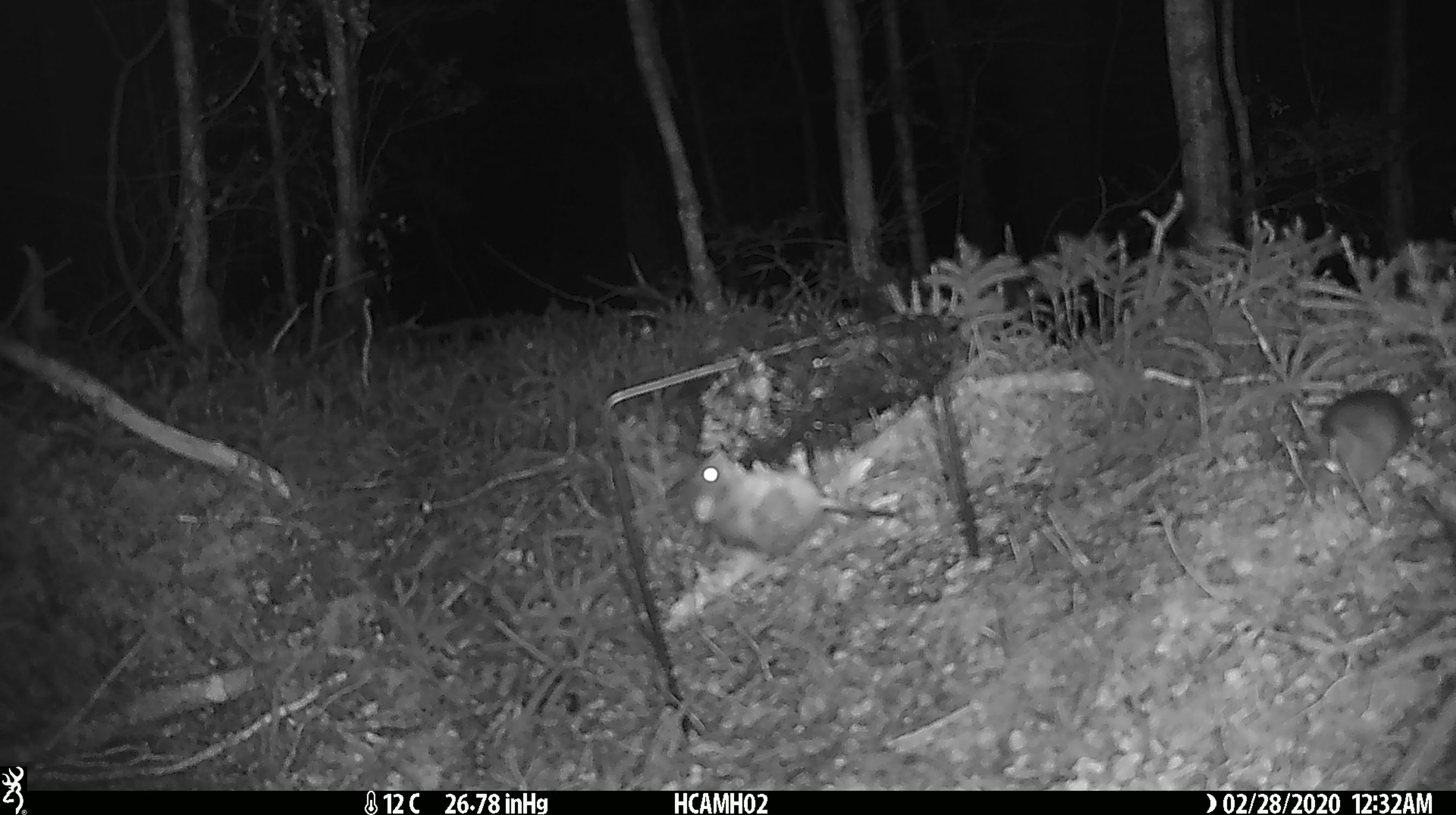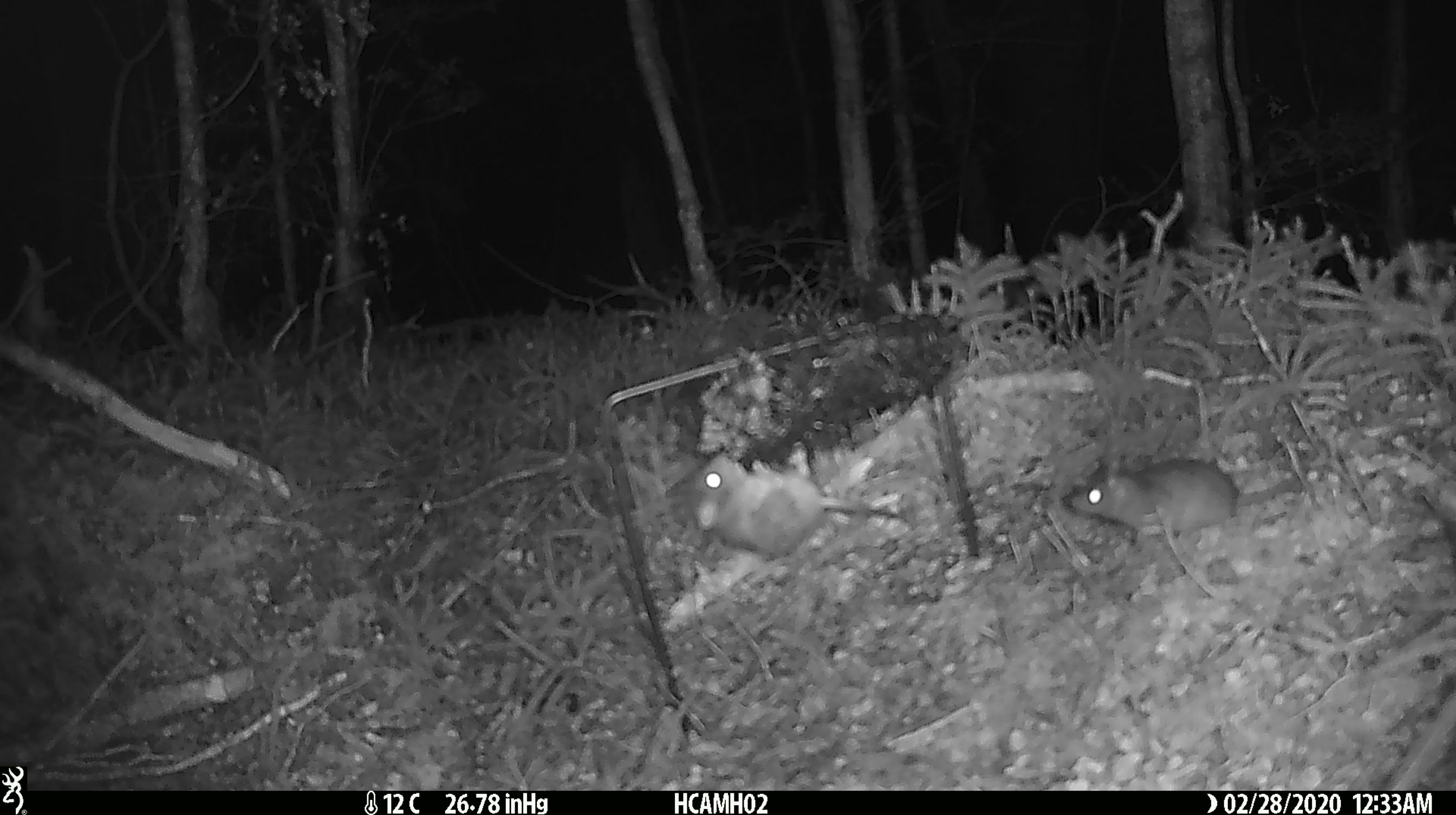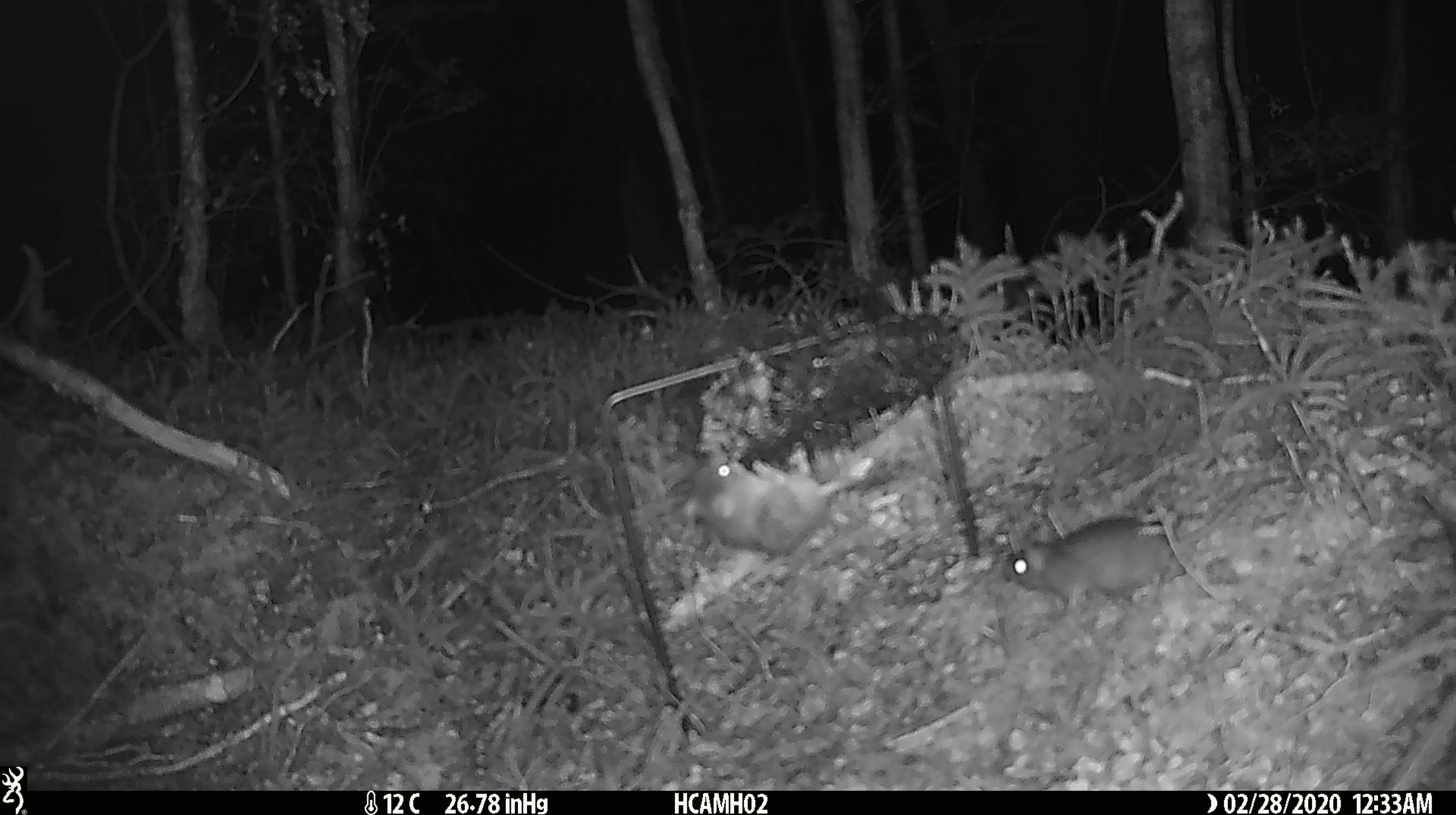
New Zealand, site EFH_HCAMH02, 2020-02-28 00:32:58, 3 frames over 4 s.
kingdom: Animalia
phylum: Chordata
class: Mammalia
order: Rodentia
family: Muridae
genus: Mus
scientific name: Mus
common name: mouse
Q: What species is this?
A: Mouse (Mus).